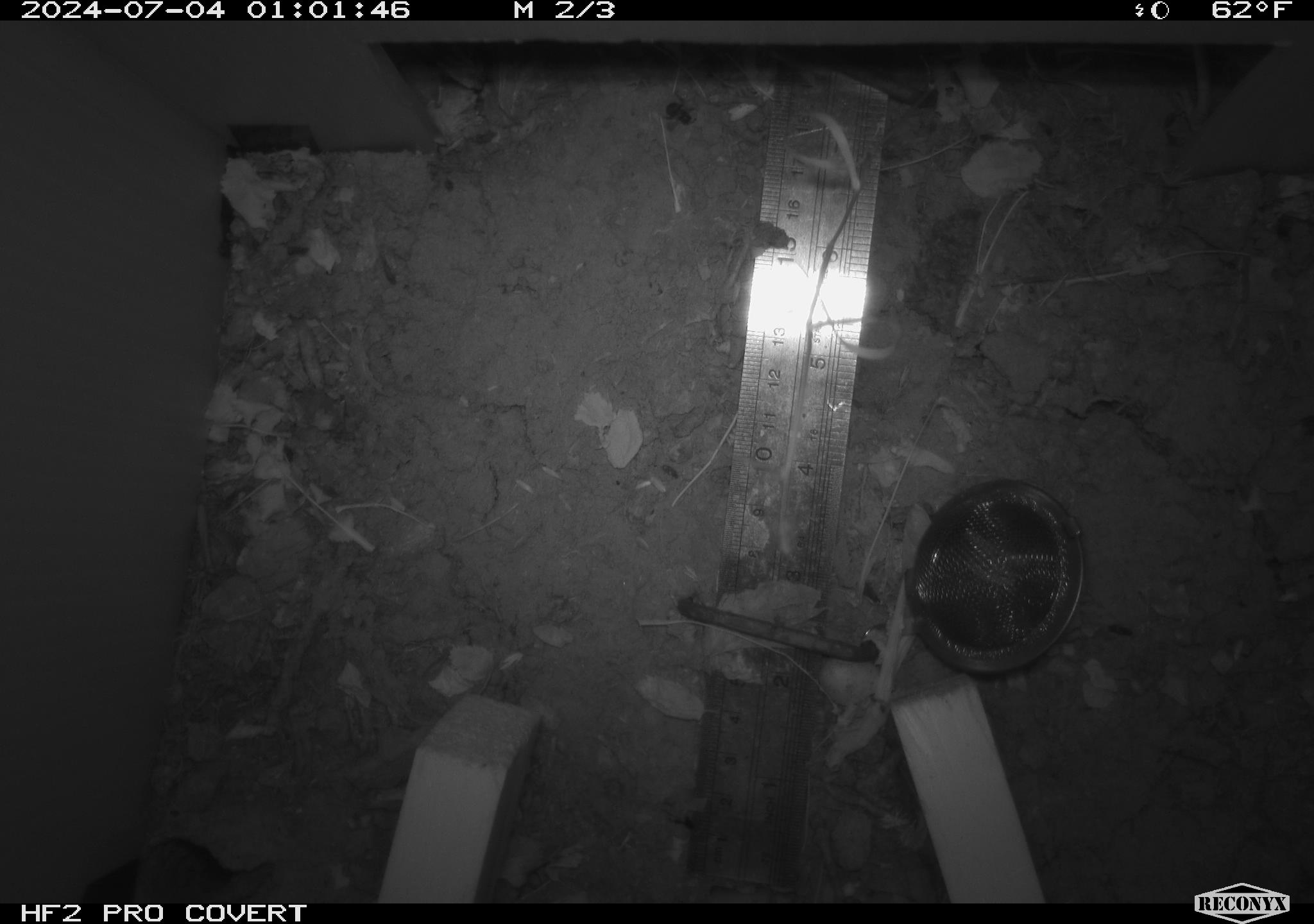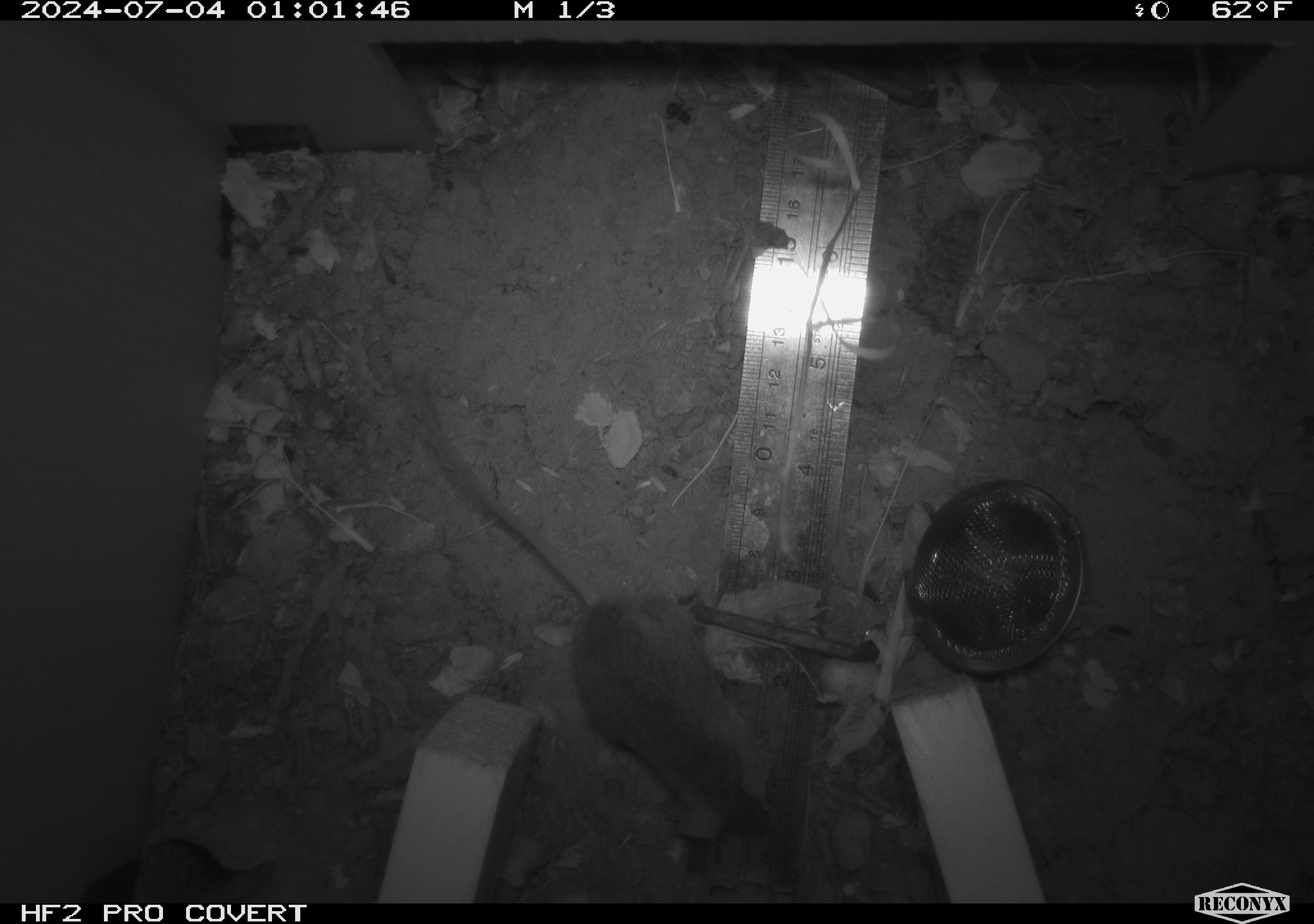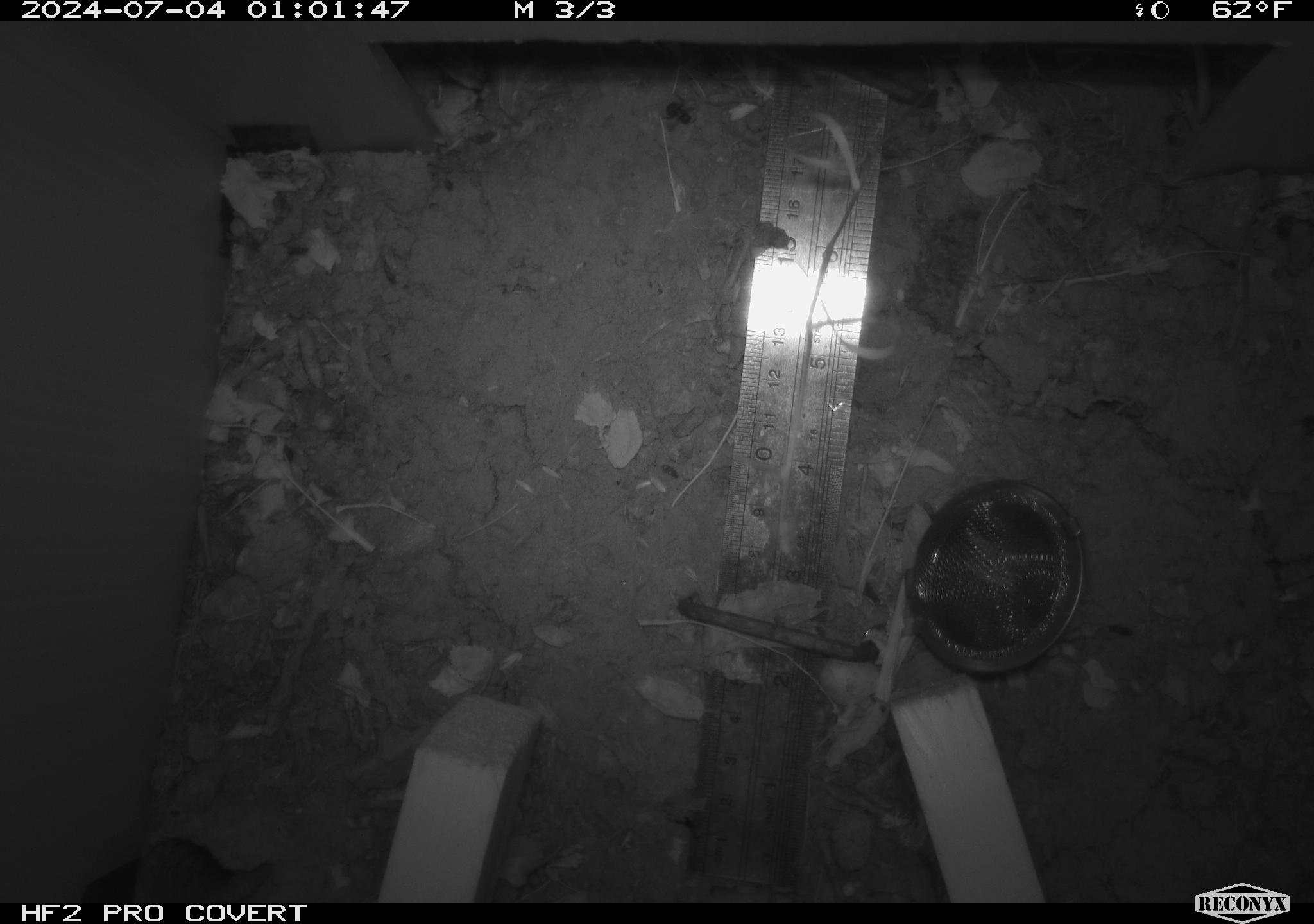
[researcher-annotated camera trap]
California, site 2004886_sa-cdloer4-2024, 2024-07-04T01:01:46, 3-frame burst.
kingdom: Animalia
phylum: Chordata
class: Mammalia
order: Rodentia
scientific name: Rodentia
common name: rodent